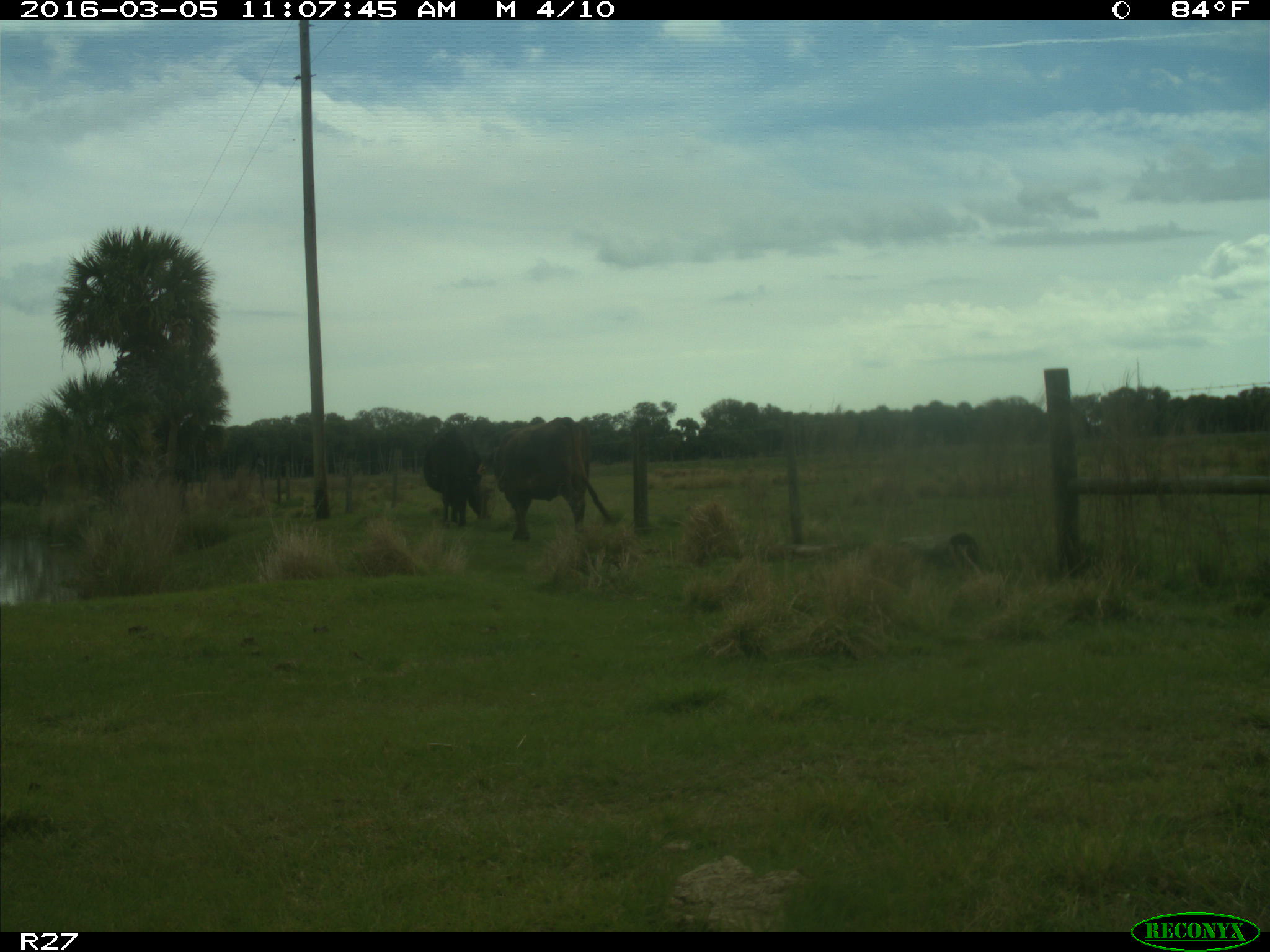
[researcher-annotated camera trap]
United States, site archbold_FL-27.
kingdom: Animalia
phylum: Chordata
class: Mammalia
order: Artiodactyla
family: Bovidae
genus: Bos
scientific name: Bos taurus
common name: domestic cow